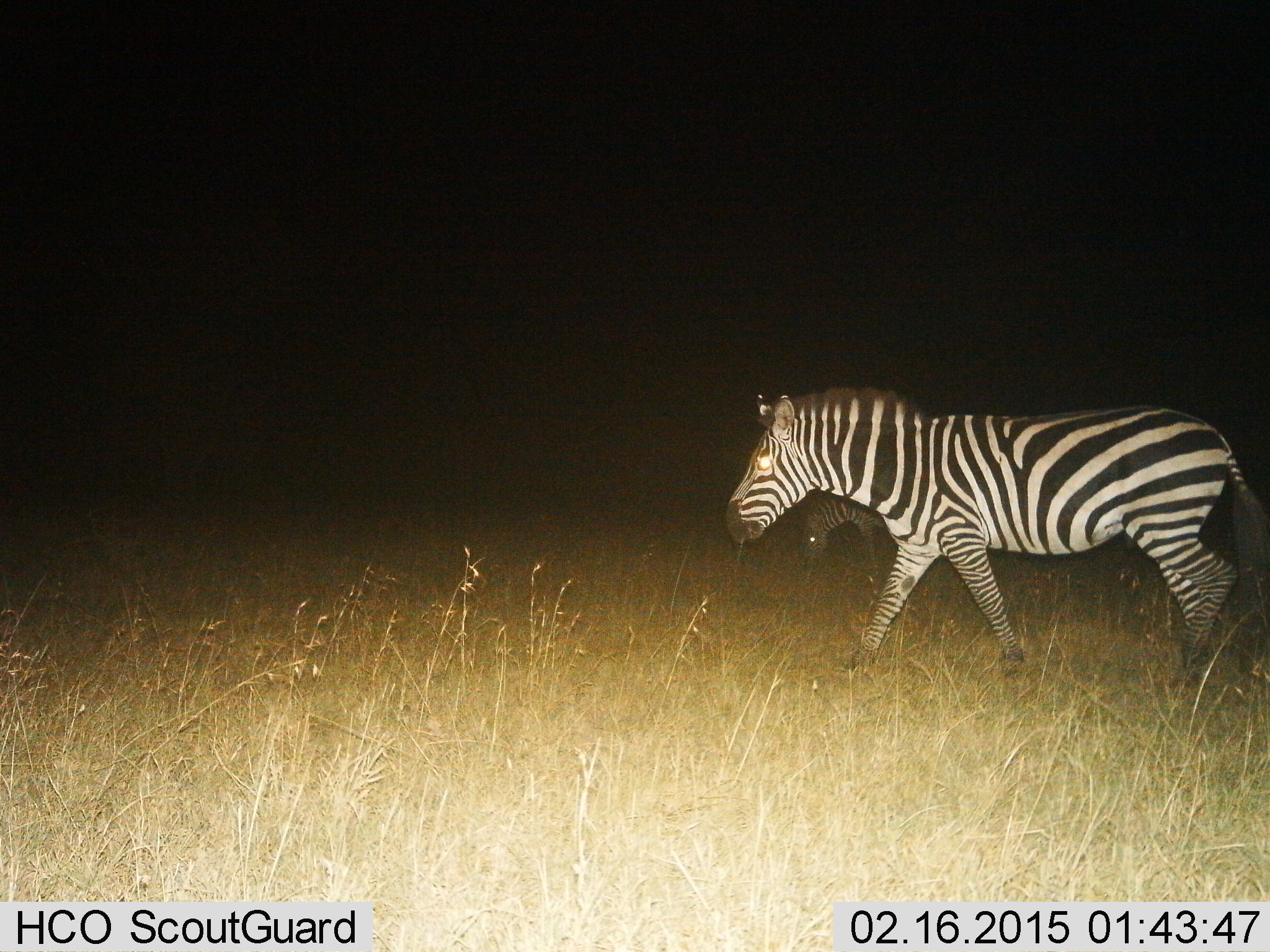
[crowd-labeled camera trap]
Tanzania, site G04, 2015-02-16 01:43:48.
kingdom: Animalia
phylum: Chordata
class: Mammalia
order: Perissodactyla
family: Equidae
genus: Equus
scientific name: Equus quagga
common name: plains zebra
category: zebra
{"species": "zebra (plains zebra) (Equus quagga)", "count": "2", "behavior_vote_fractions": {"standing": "0%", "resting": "0%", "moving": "100%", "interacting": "0%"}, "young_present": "0%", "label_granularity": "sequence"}